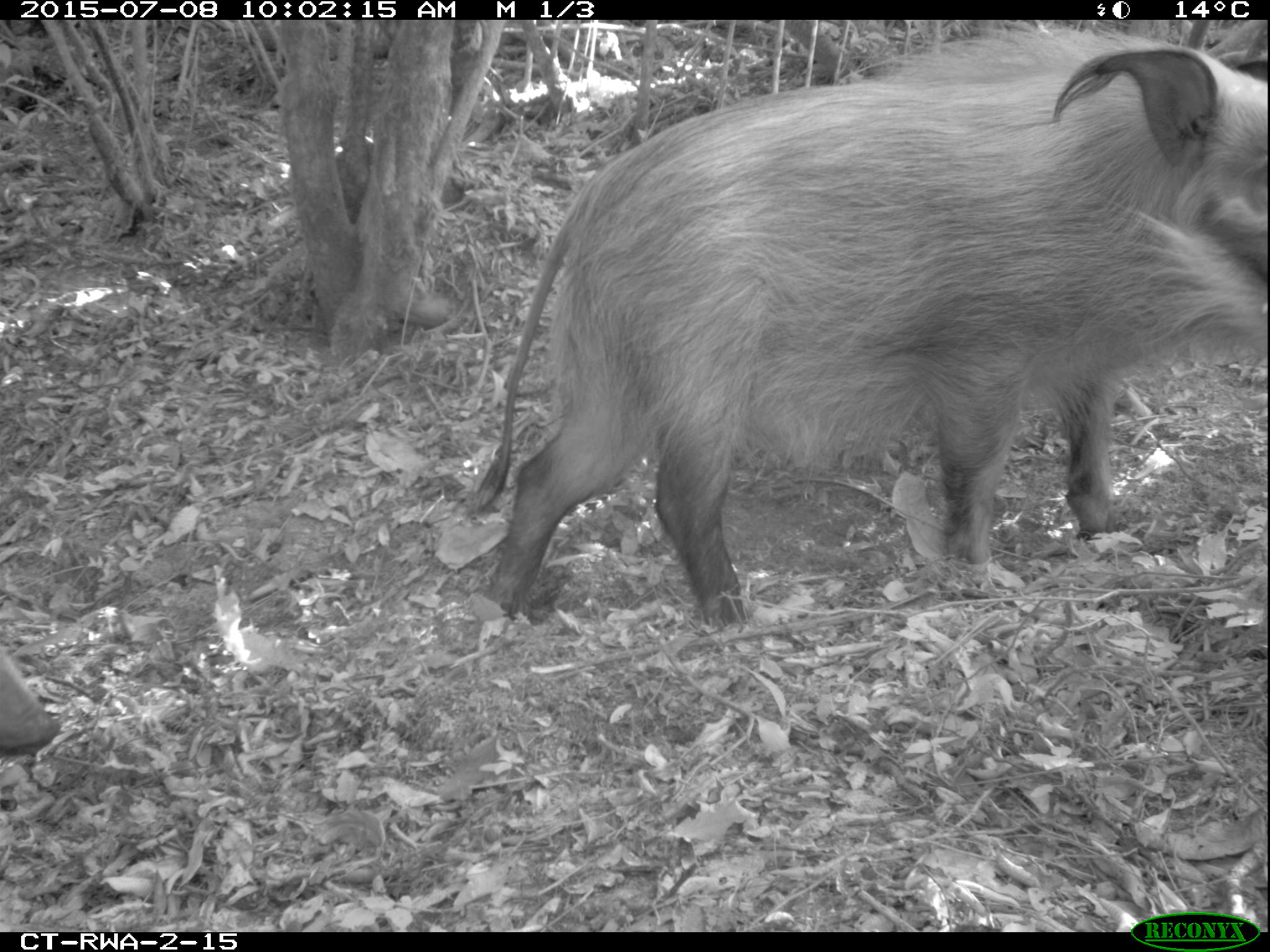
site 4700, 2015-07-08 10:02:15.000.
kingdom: Animalia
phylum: Chordata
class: Mammalia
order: Artiodactyla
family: Suidae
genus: Potamochoerus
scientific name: Potamochoerus larvatus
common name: bushpig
Potamochoerus larvatus (bushpig), count 2.